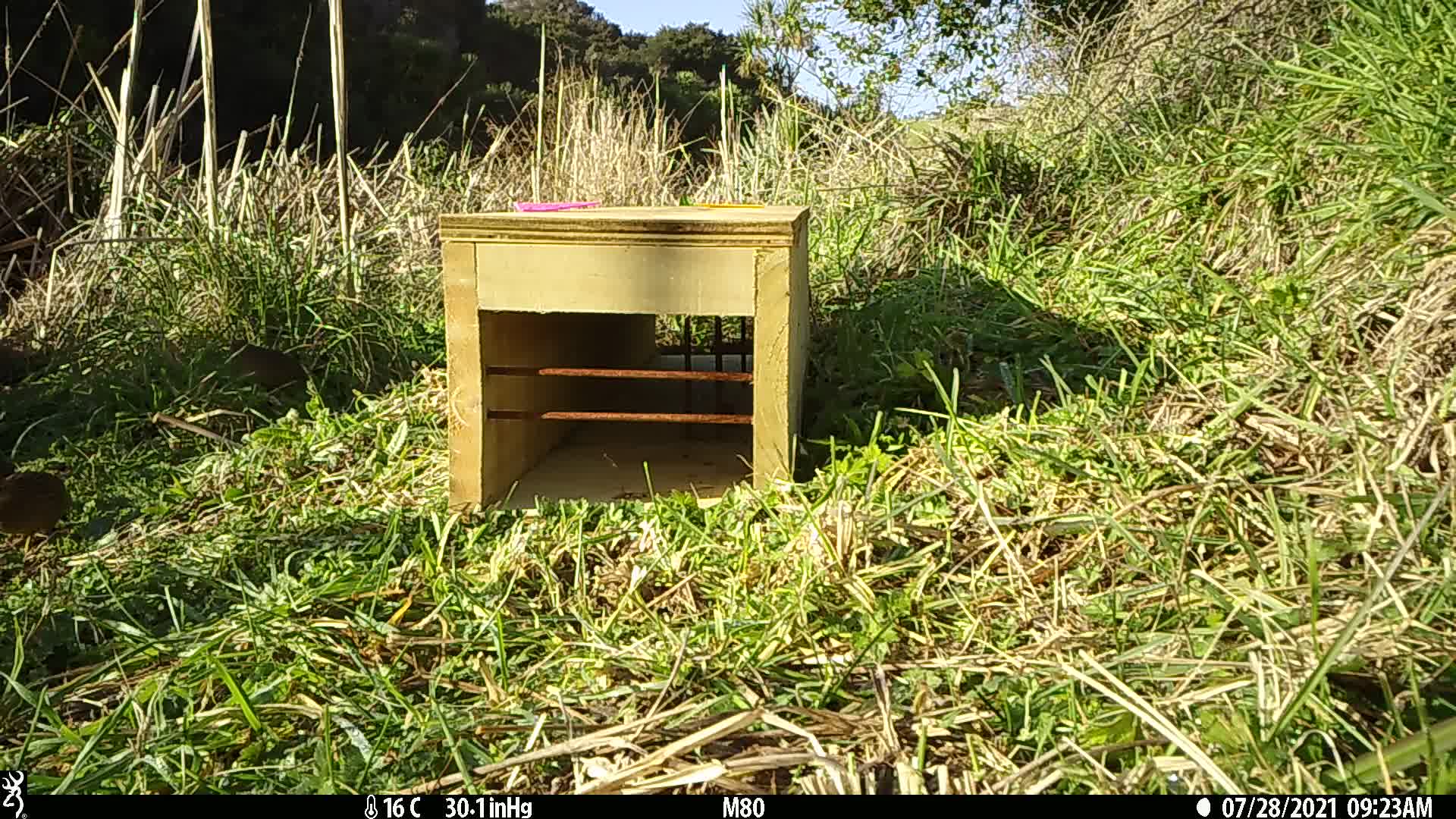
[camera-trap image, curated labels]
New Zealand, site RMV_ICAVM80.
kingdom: Animalia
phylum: Chordata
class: Aves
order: Galliformes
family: Phasianidae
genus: Synoicus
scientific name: Synoicus ypsilophorus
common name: brown quail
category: quail brown